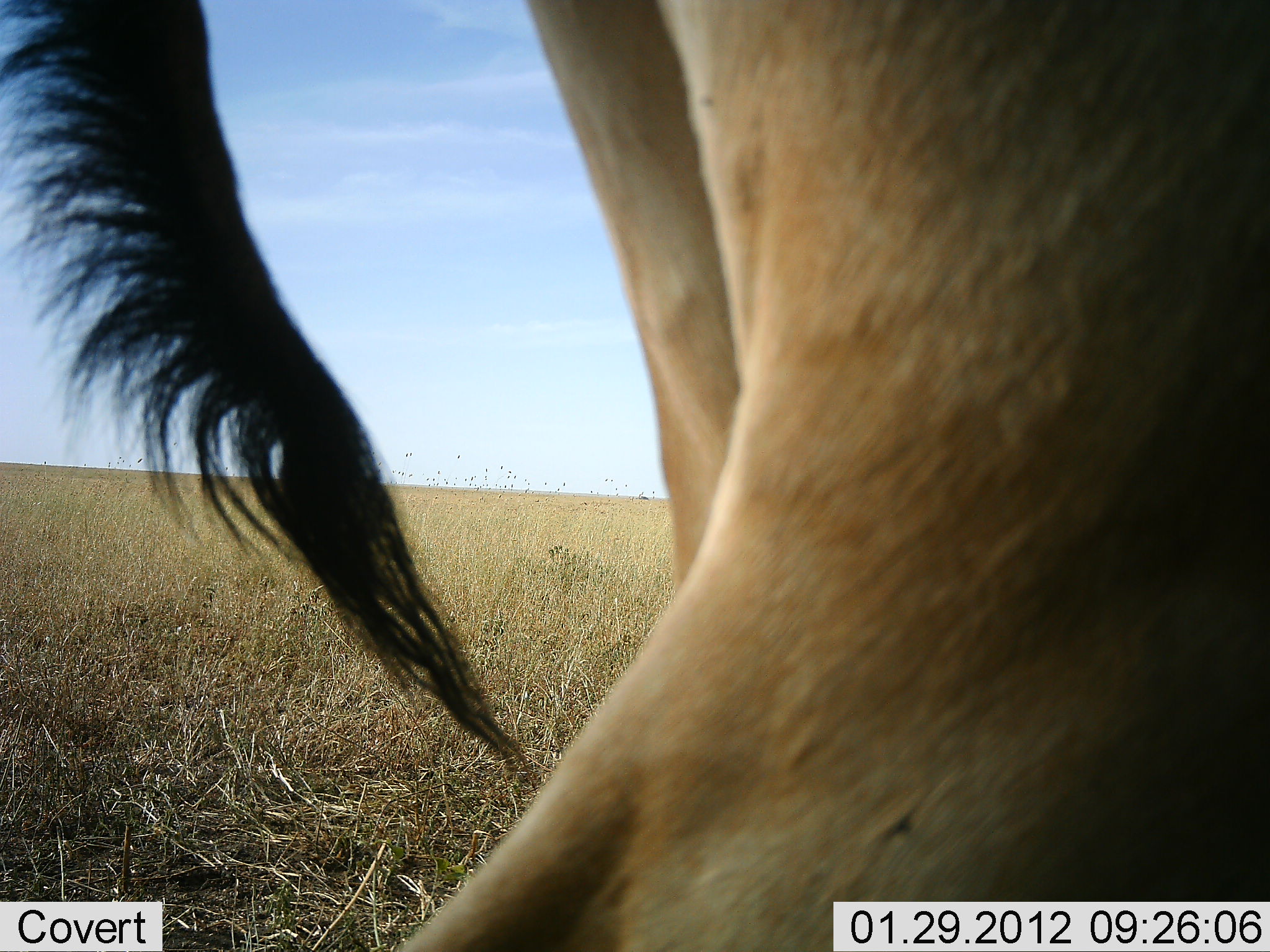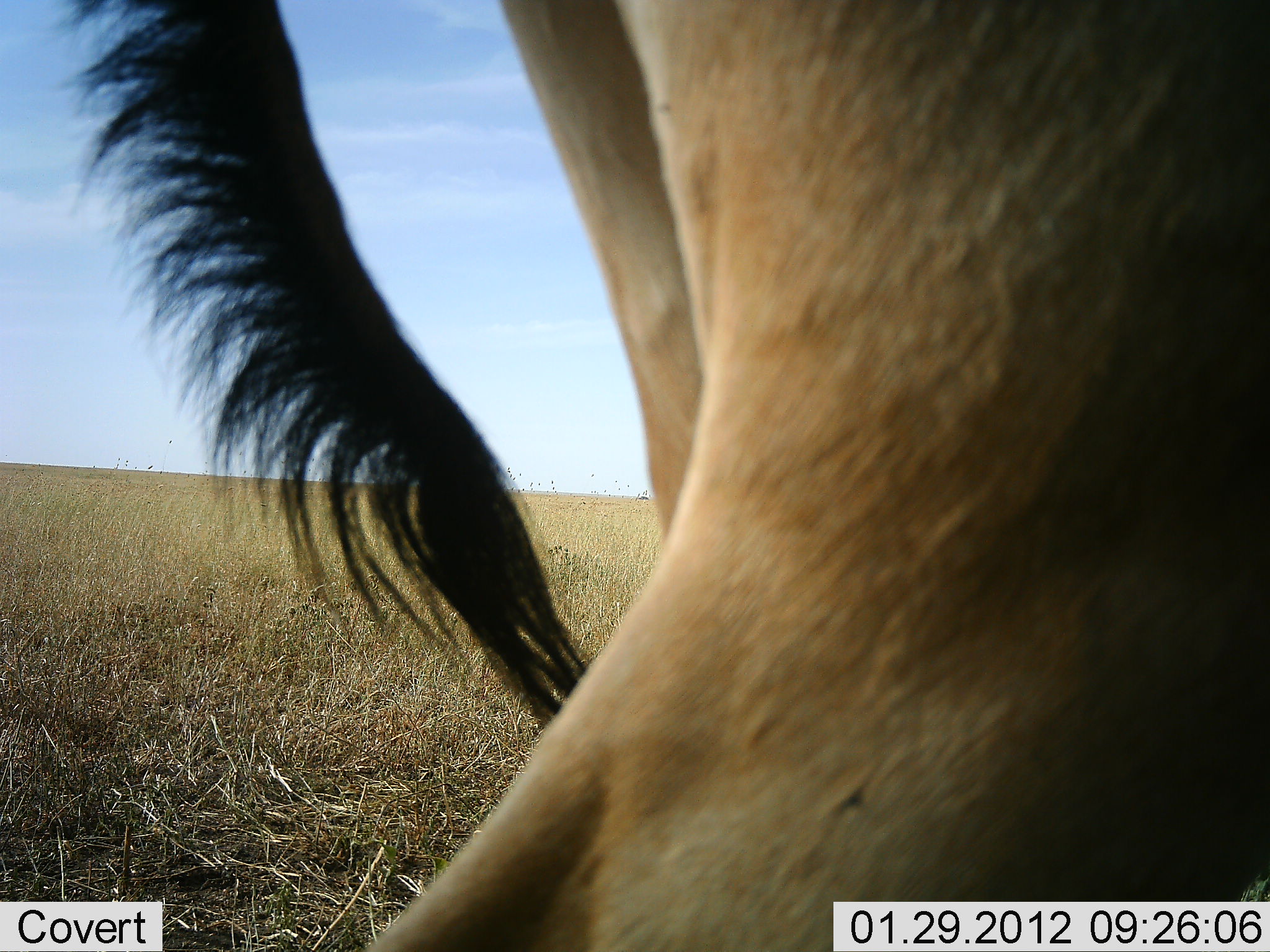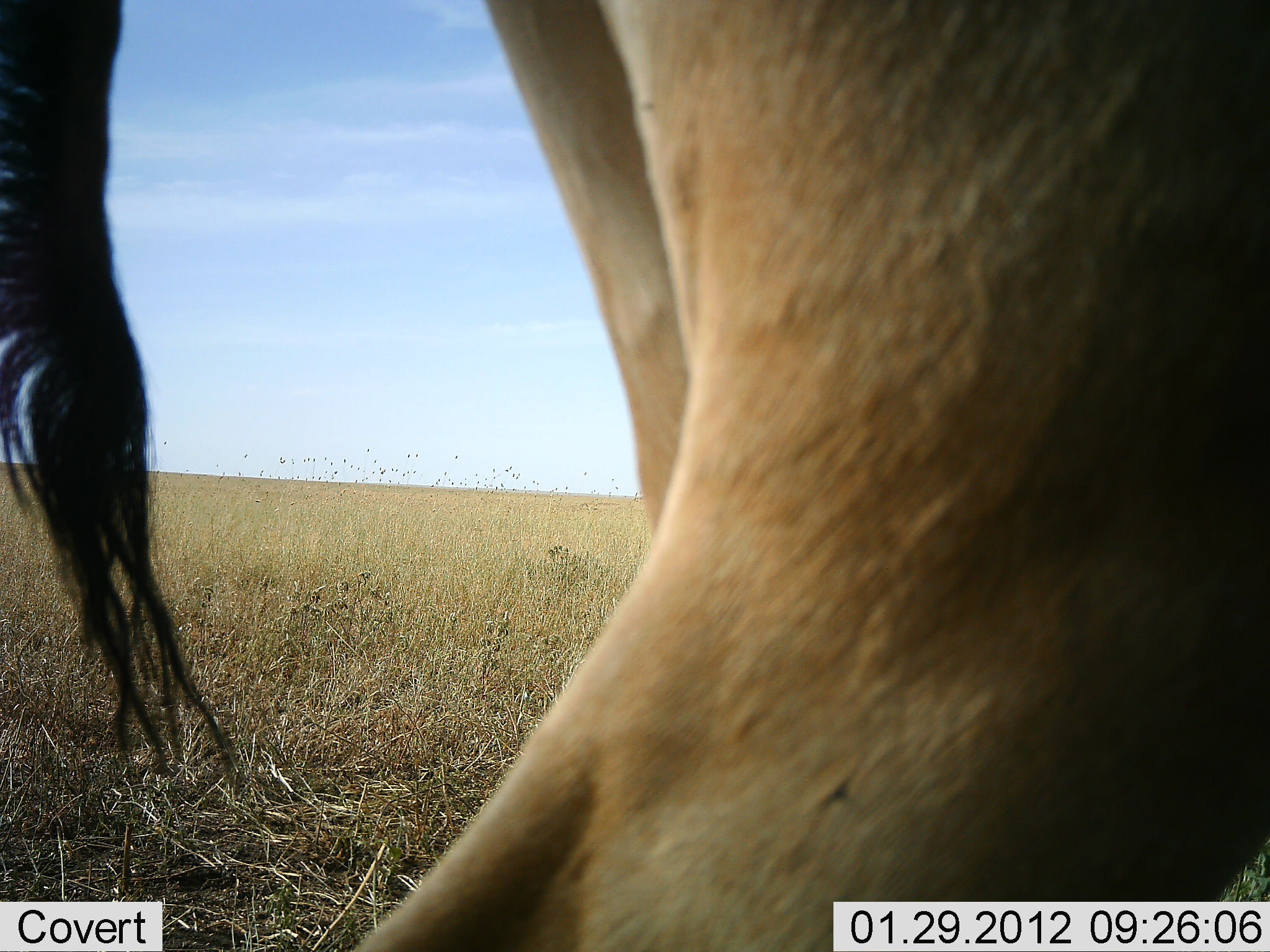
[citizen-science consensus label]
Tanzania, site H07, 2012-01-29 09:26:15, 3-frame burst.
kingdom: Animalia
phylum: Chordata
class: Mammalia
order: Artiodactyla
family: Bovidae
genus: Alcelaphus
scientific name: Alcelaphus buselaphus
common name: hartebeest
Hartebeest (Alcelaphus buselaphus), count 1. Behavior (volunteer vote fractions): standing 95%, resting 0%, moving 5%, interacting 0%. Young present (vote fraction): 0%. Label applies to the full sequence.